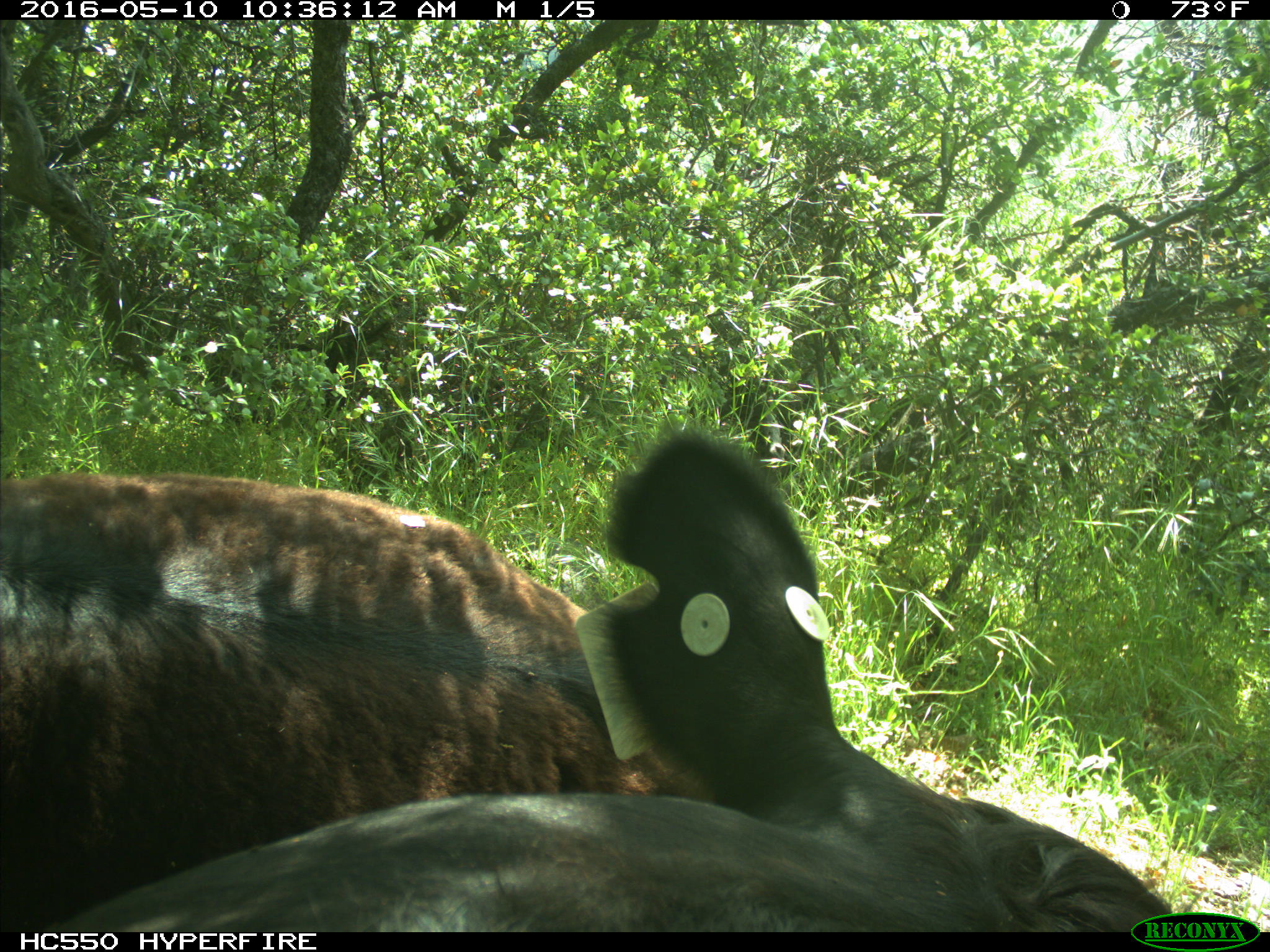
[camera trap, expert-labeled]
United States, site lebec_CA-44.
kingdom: Animalia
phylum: Chordata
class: Mammalia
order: Artiodactyla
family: Bovidae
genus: Bos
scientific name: Bos taurus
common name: domestic cow